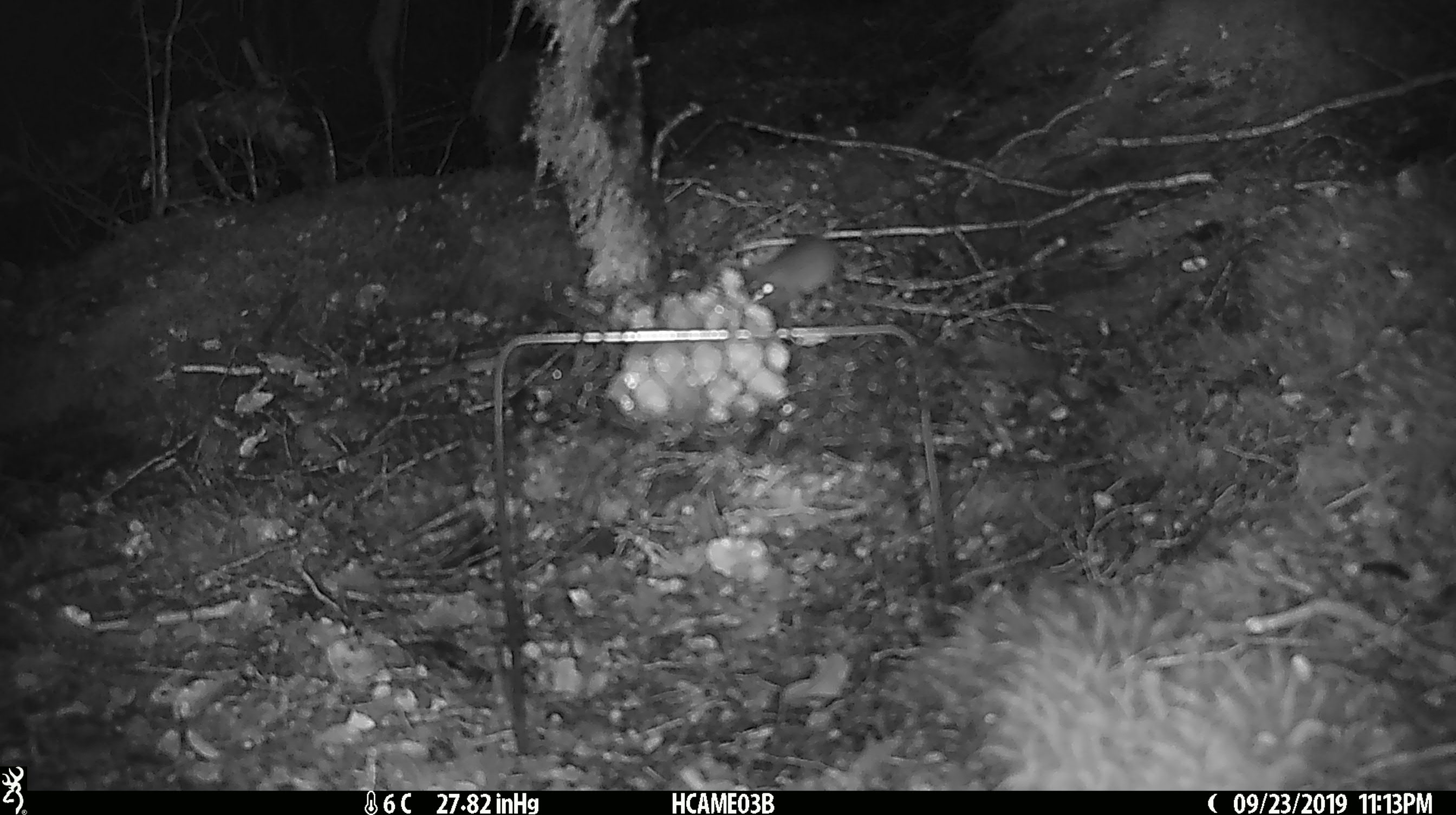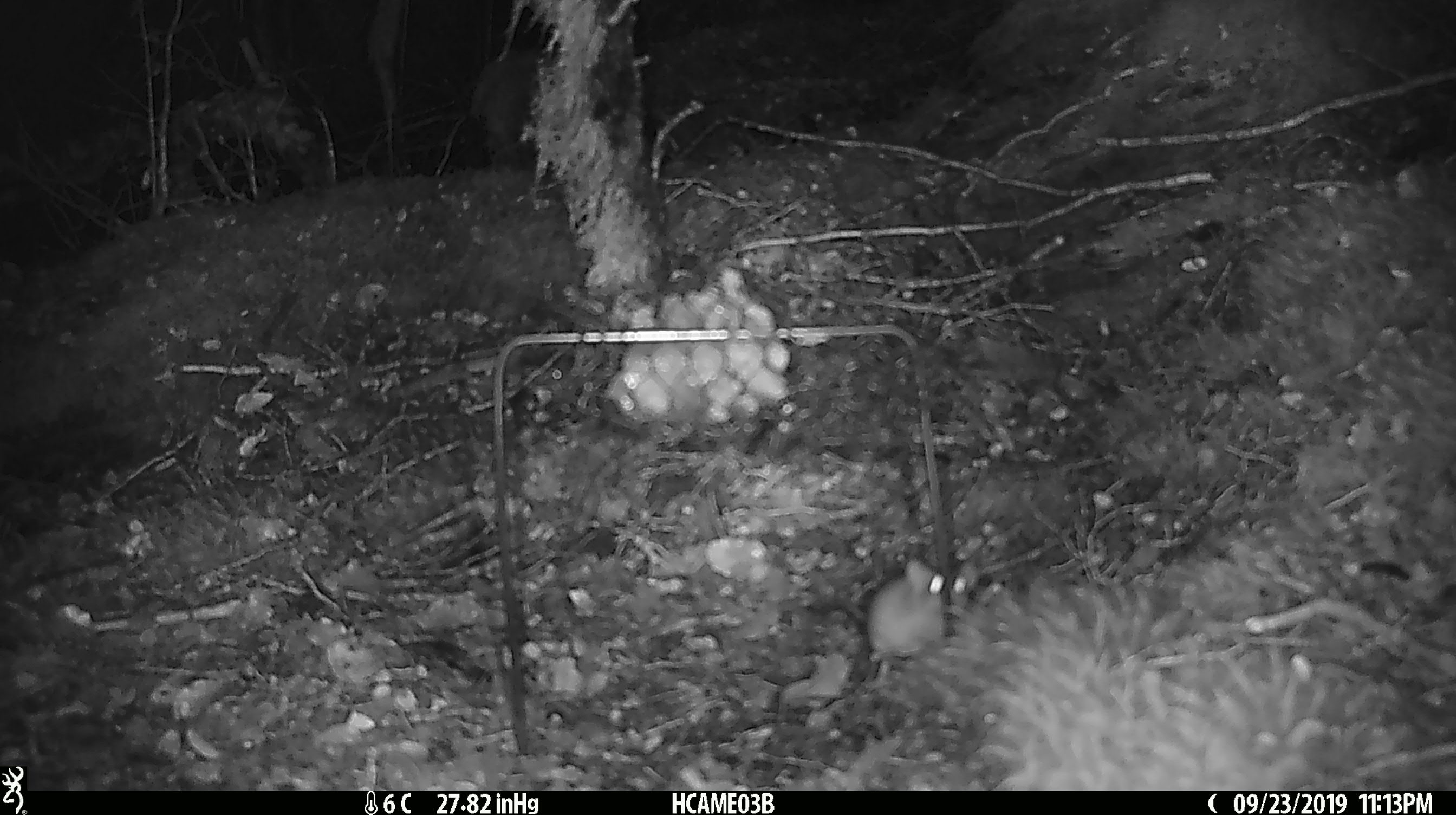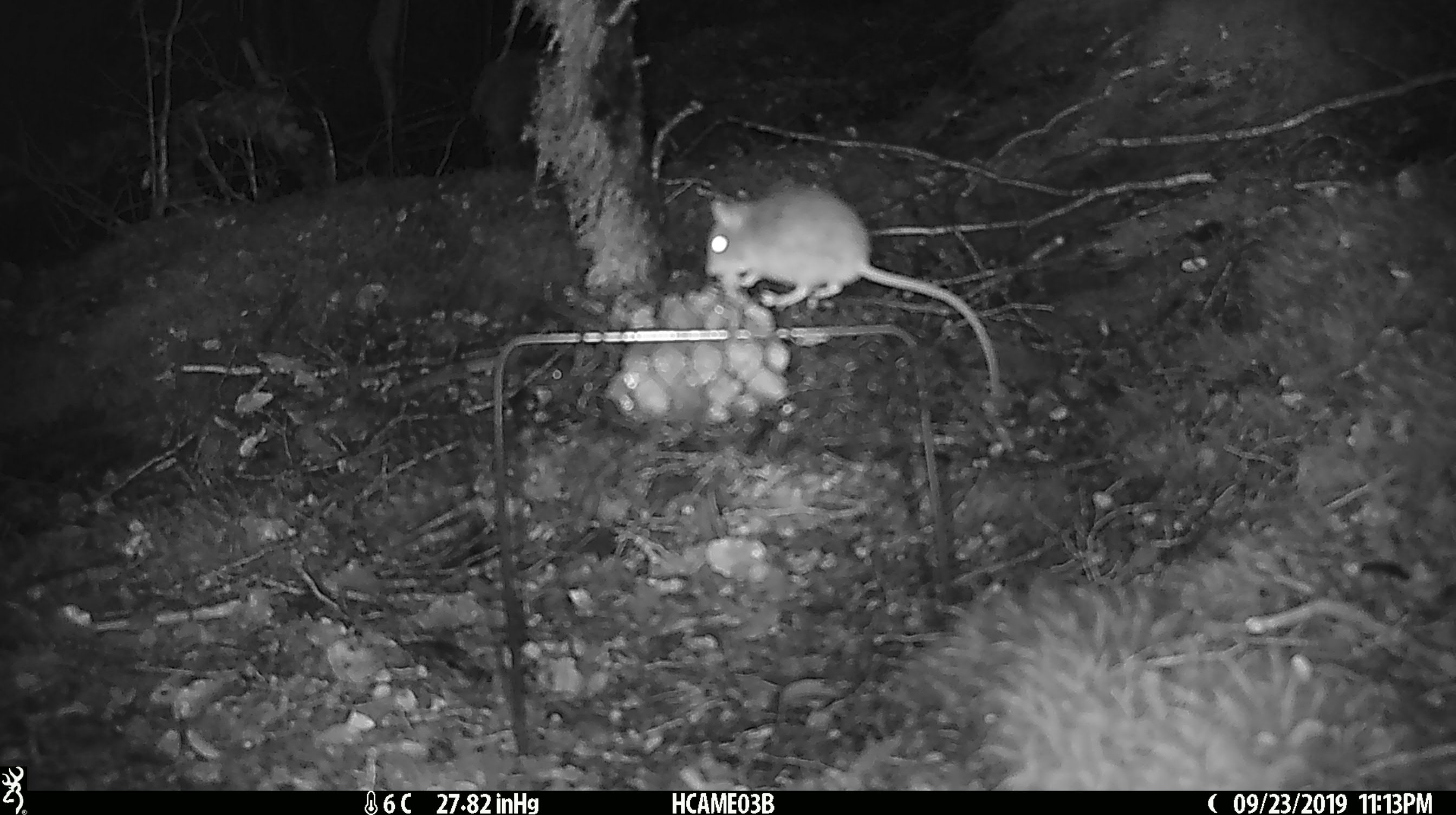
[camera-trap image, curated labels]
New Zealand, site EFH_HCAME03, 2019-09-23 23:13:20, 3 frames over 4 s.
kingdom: Animalia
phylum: Chordata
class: Mammalia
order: Rodentia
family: Muridae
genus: Mus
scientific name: Mus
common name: mouse